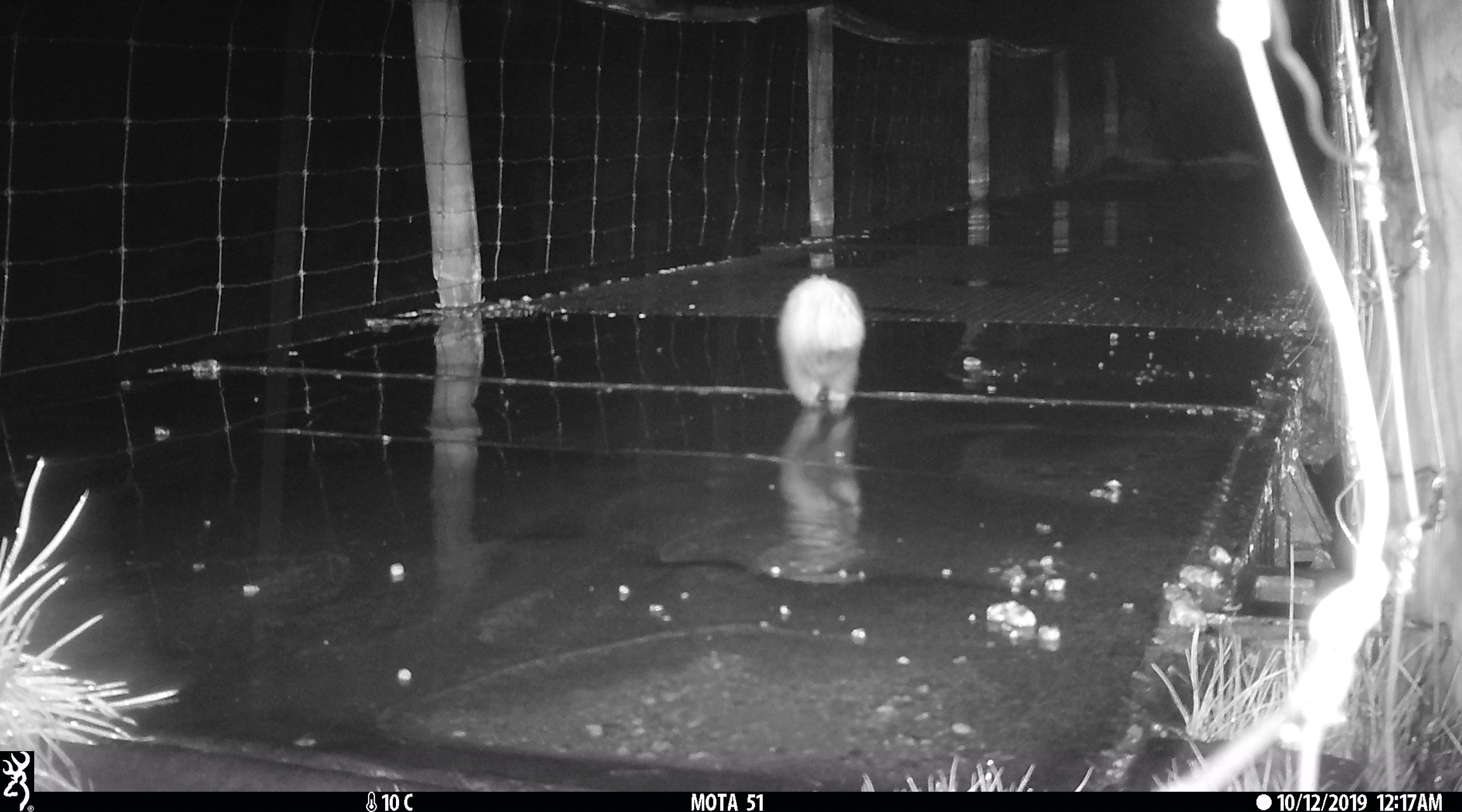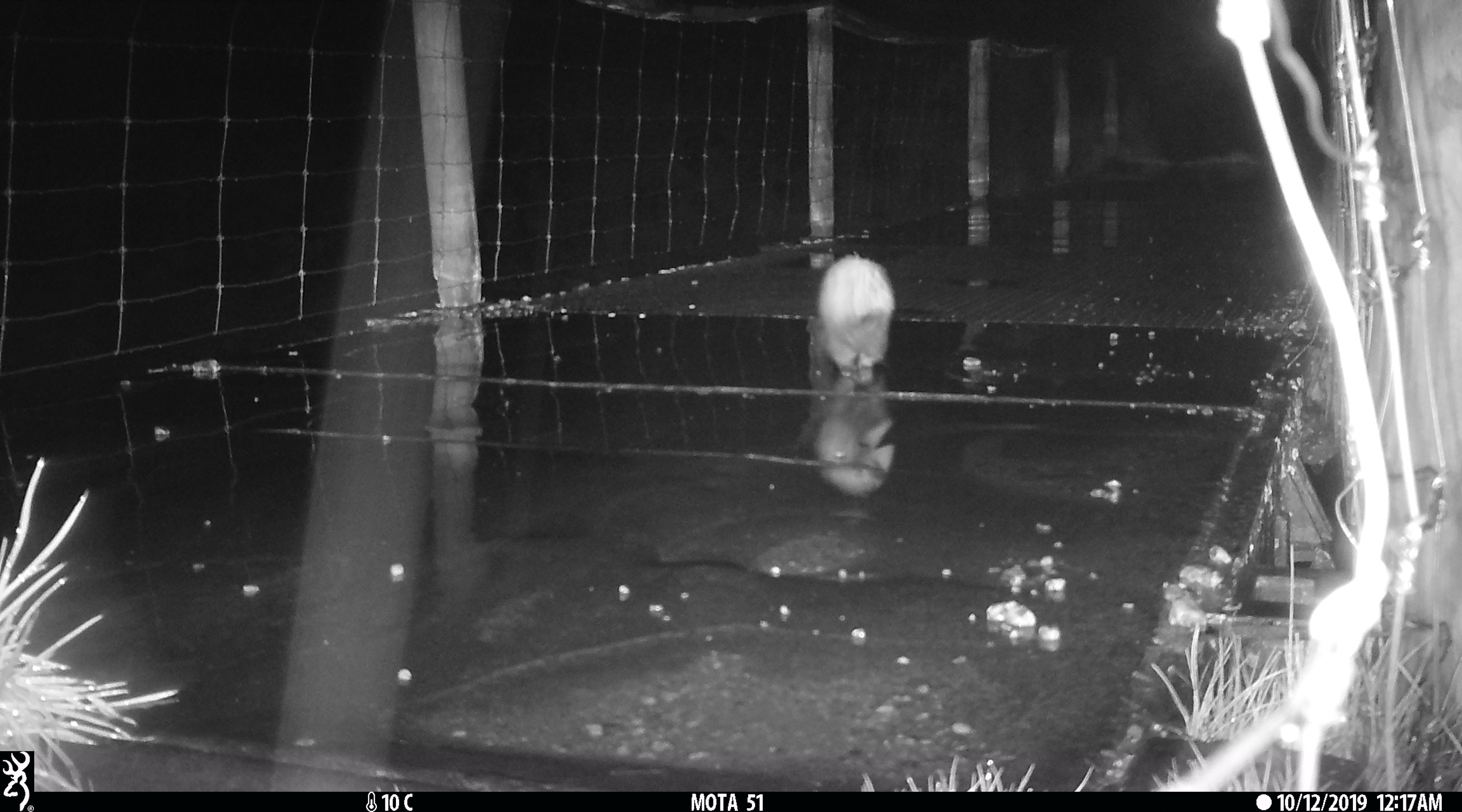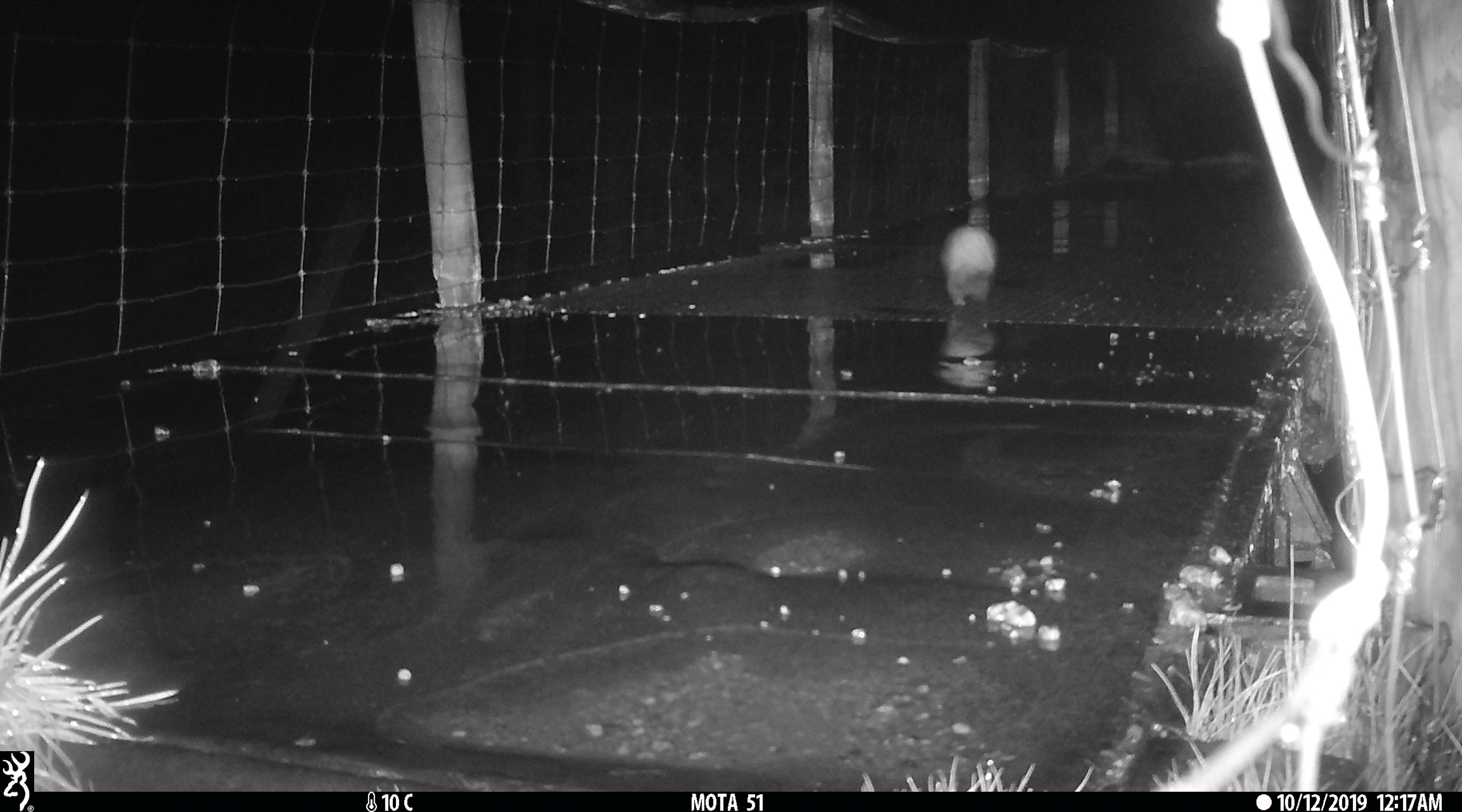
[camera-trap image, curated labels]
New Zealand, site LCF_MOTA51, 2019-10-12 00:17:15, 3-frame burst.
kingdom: Animalia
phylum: Chordata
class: Mammalia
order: Carnivora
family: Mustelidae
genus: Mustela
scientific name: Mustela furo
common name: ferret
Ferret (Mustela furo).